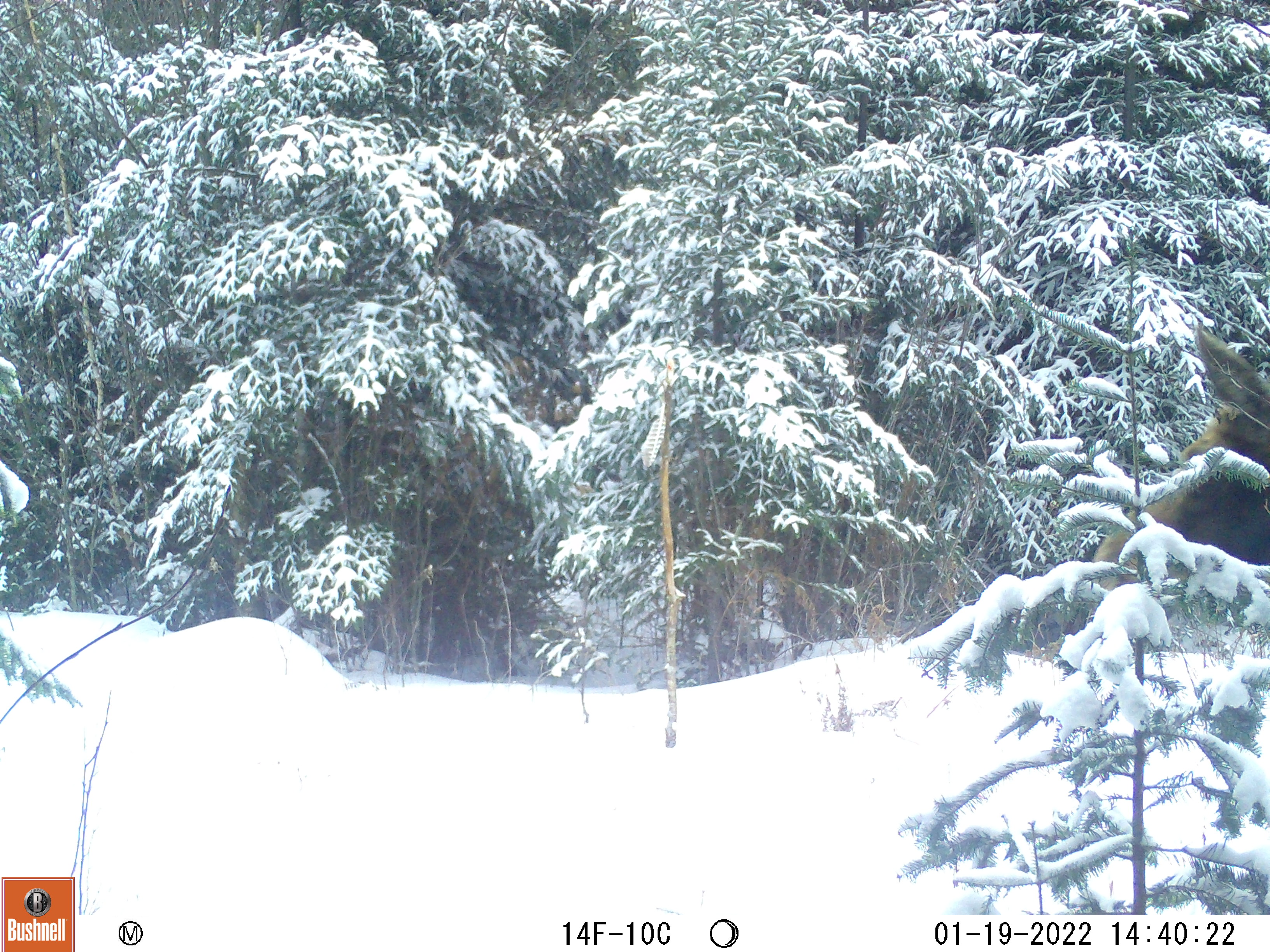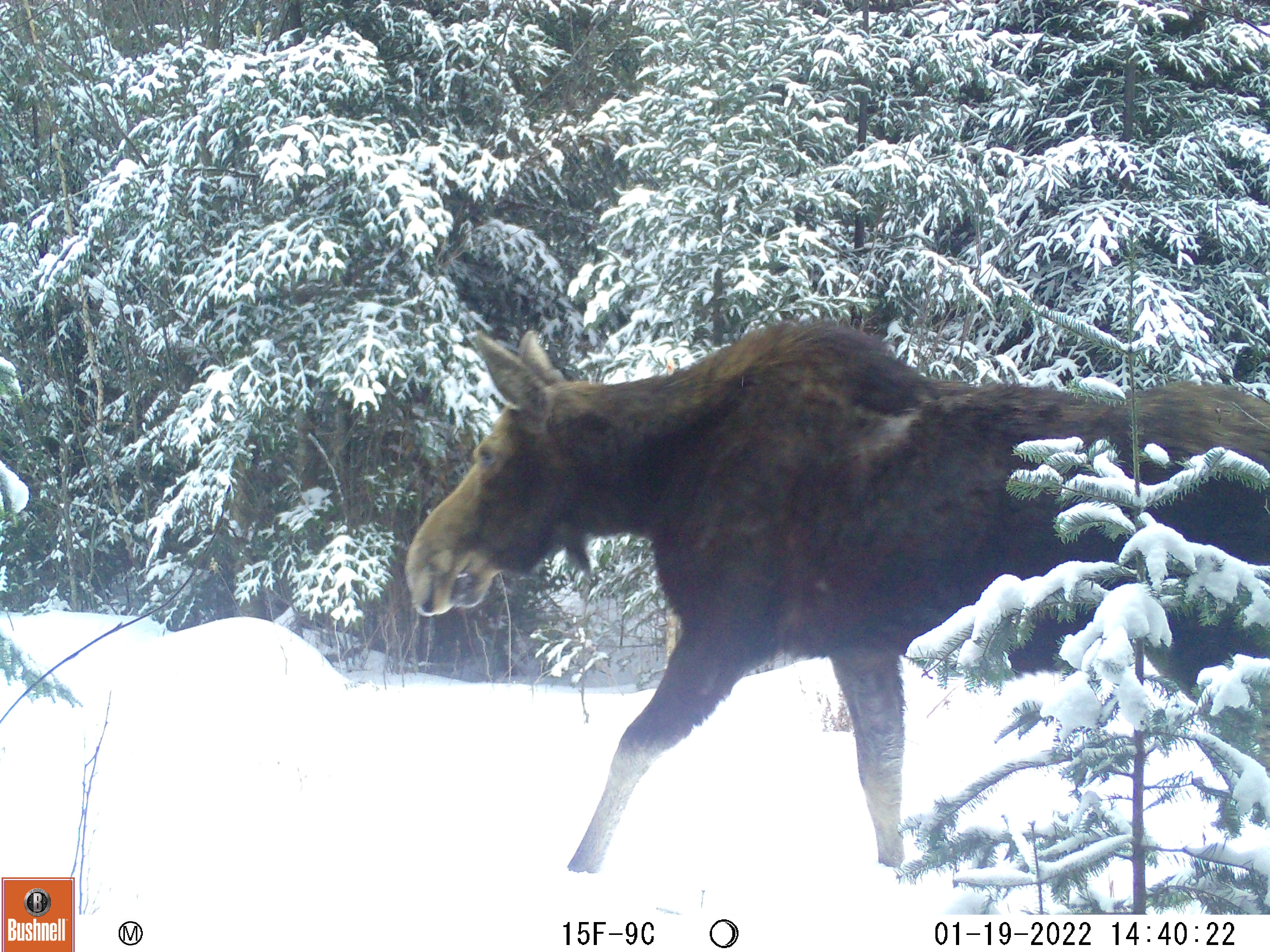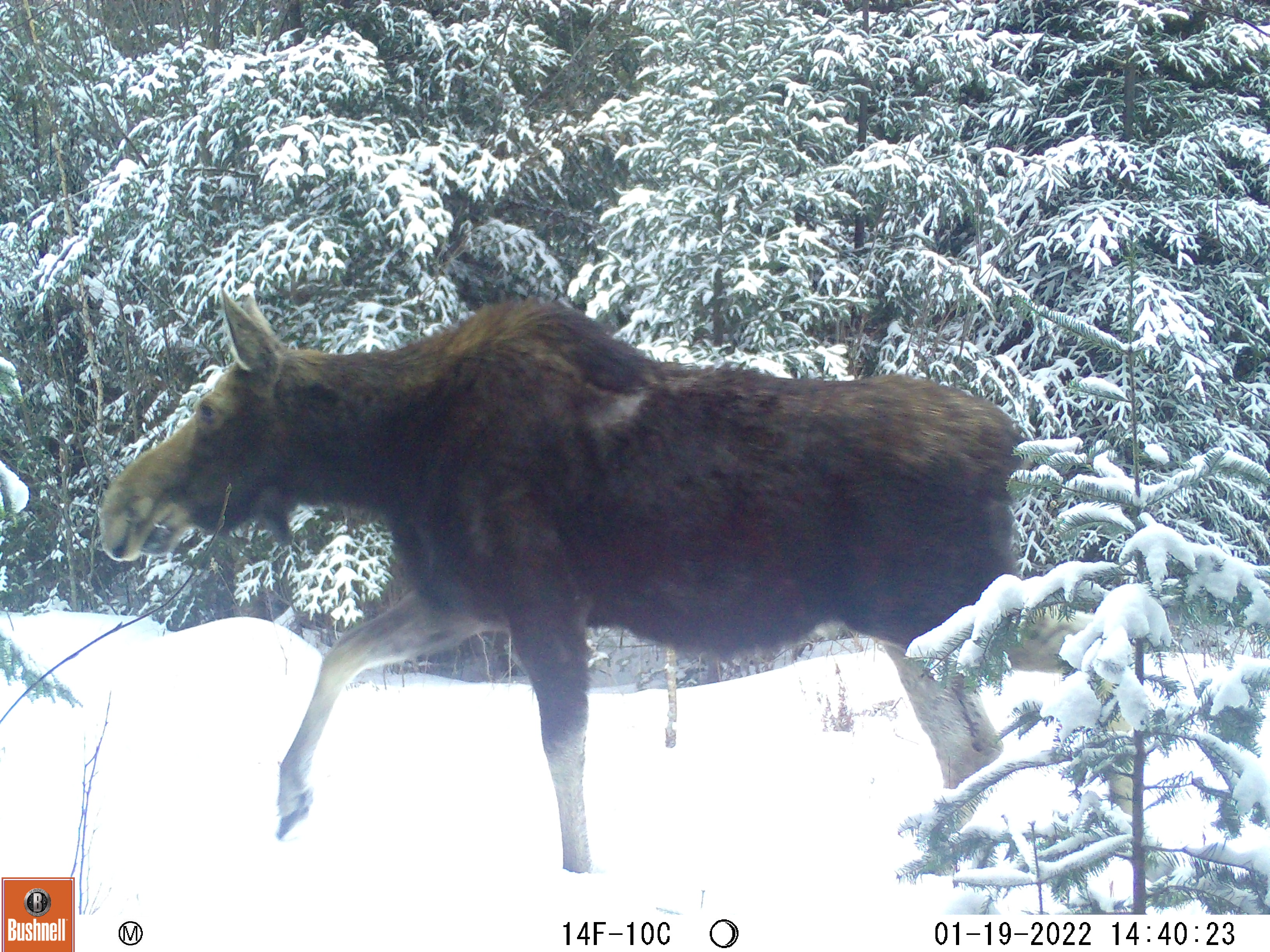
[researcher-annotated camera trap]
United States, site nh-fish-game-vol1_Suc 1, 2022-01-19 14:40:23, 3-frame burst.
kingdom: Animalia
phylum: Chordata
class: Mammalia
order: Artiodactyla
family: Cervidae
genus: Alces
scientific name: Alces alces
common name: moose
Moose (Alces alces).